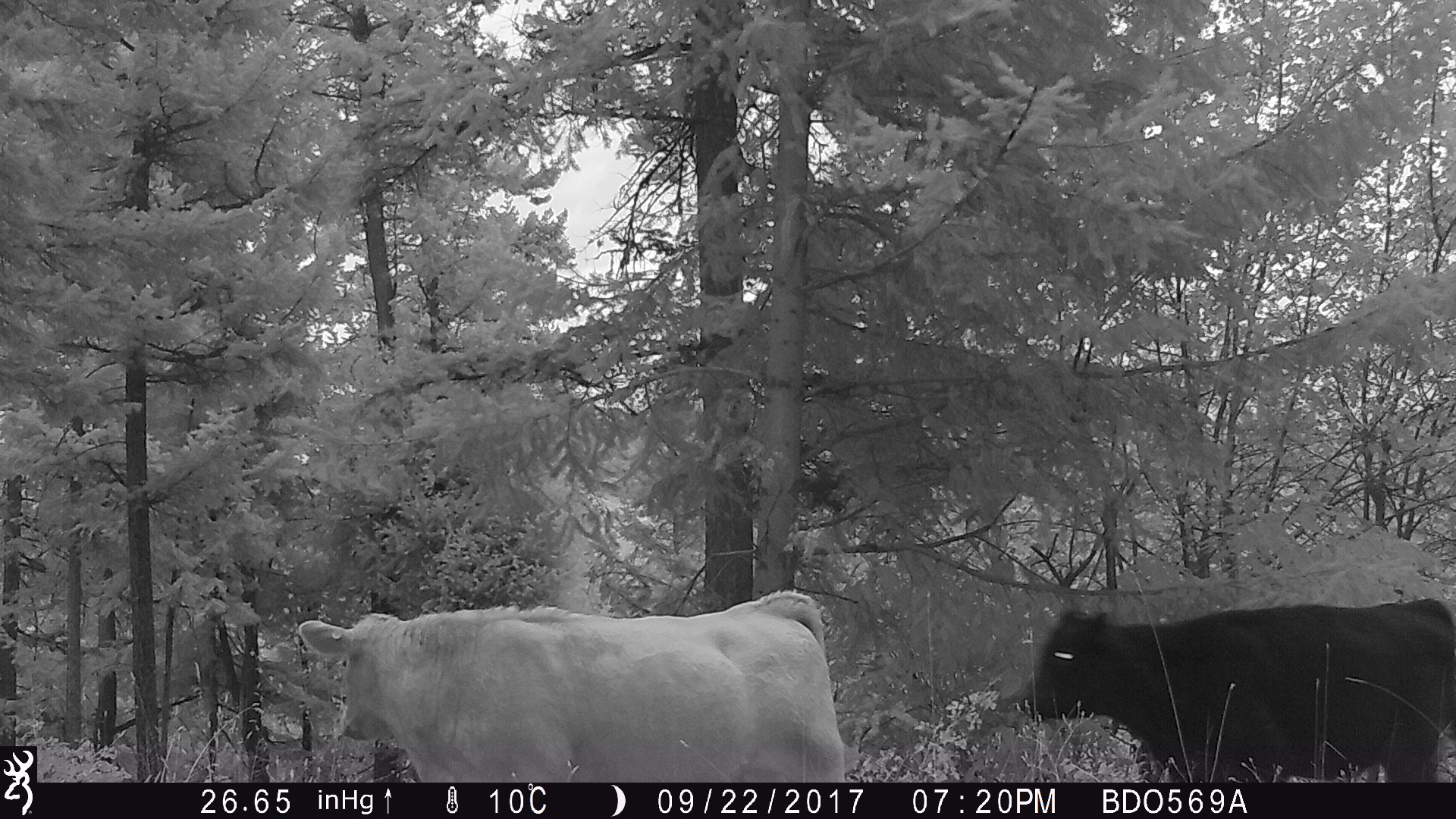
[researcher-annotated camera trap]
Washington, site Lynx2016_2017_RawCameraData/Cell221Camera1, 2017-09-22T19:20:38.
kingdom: Animalia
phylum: Chordata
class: Mammalia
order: Artiodactyla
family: Bovidae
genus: Bos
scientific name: Bos taurus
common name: domestic cattle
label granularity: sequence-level